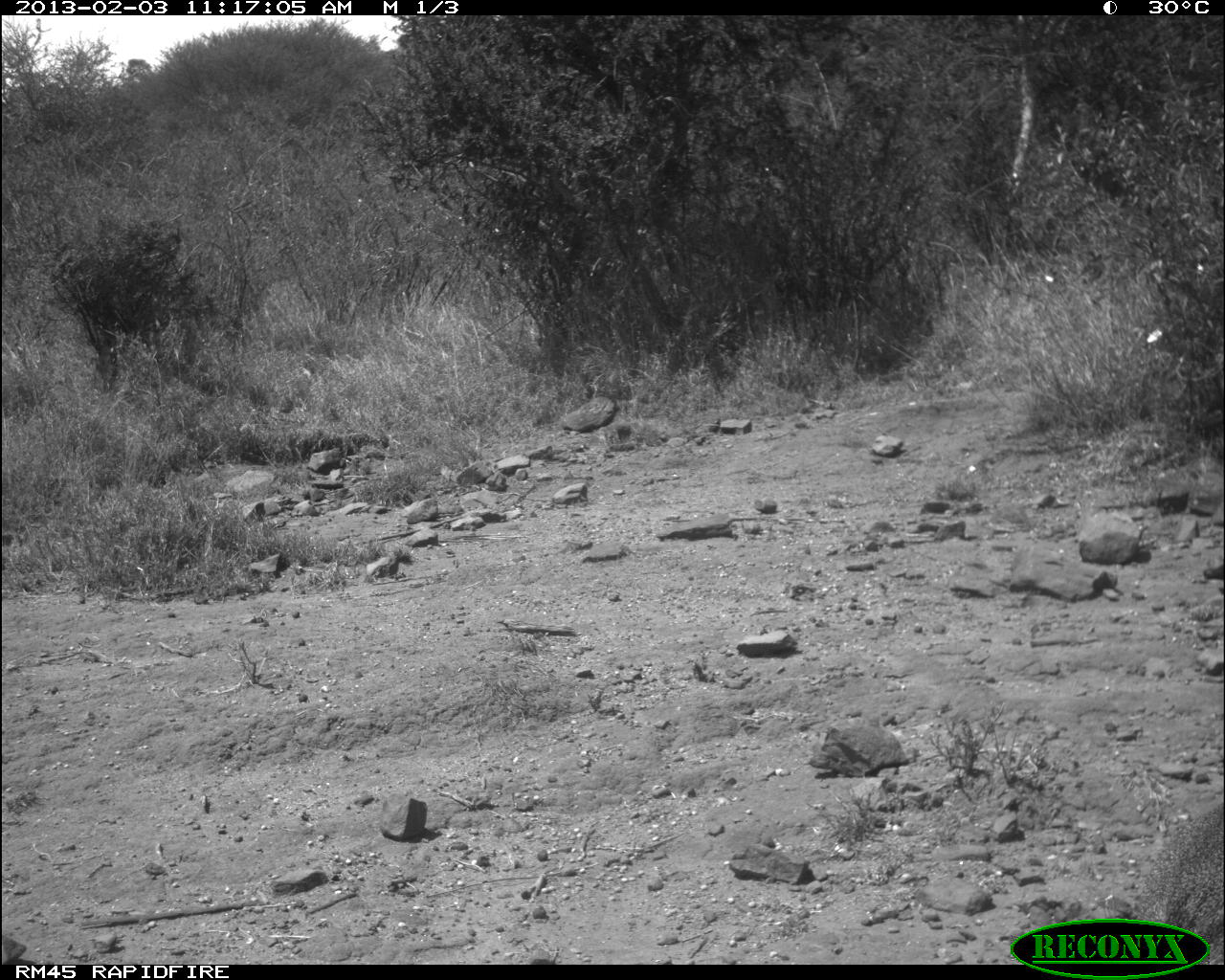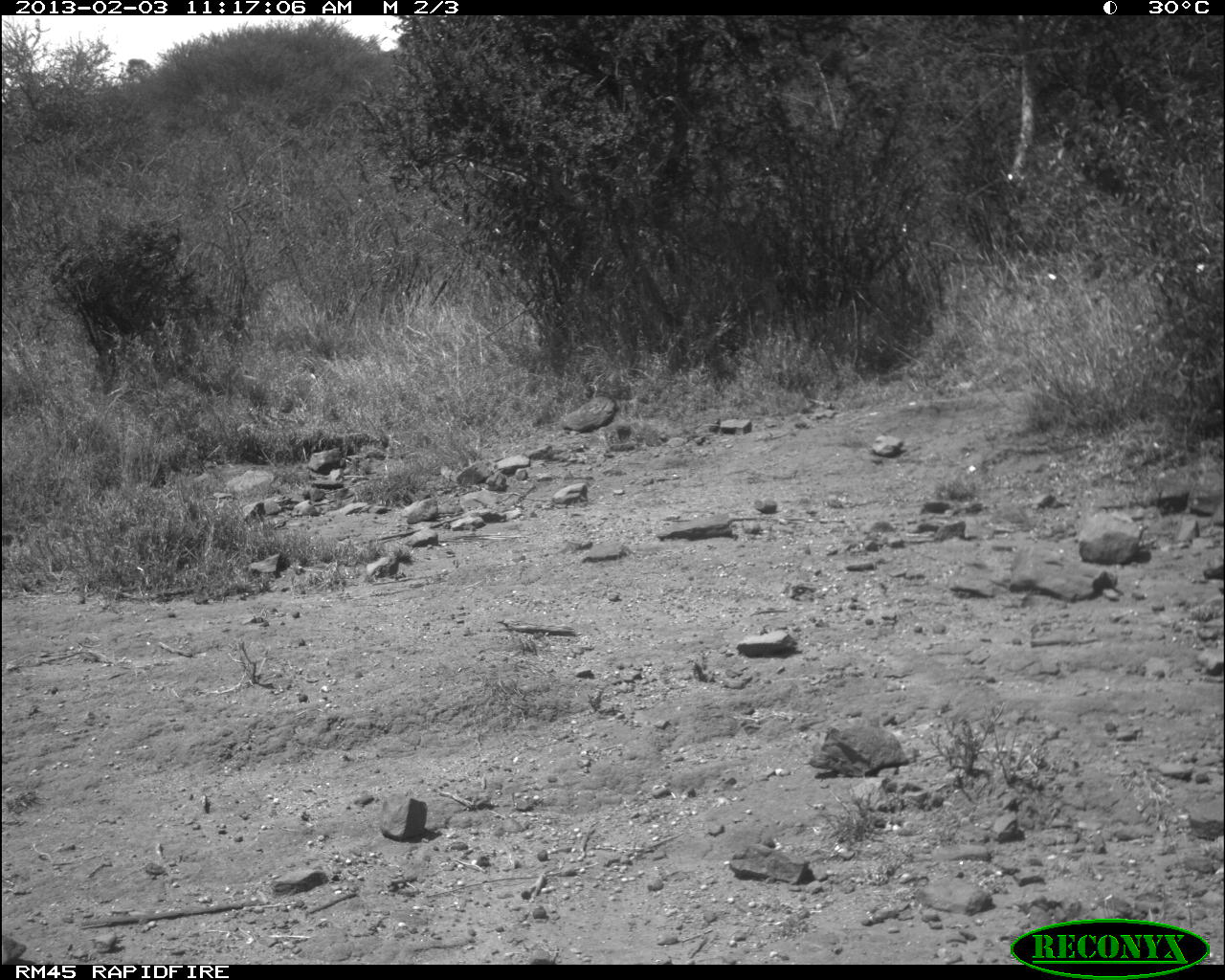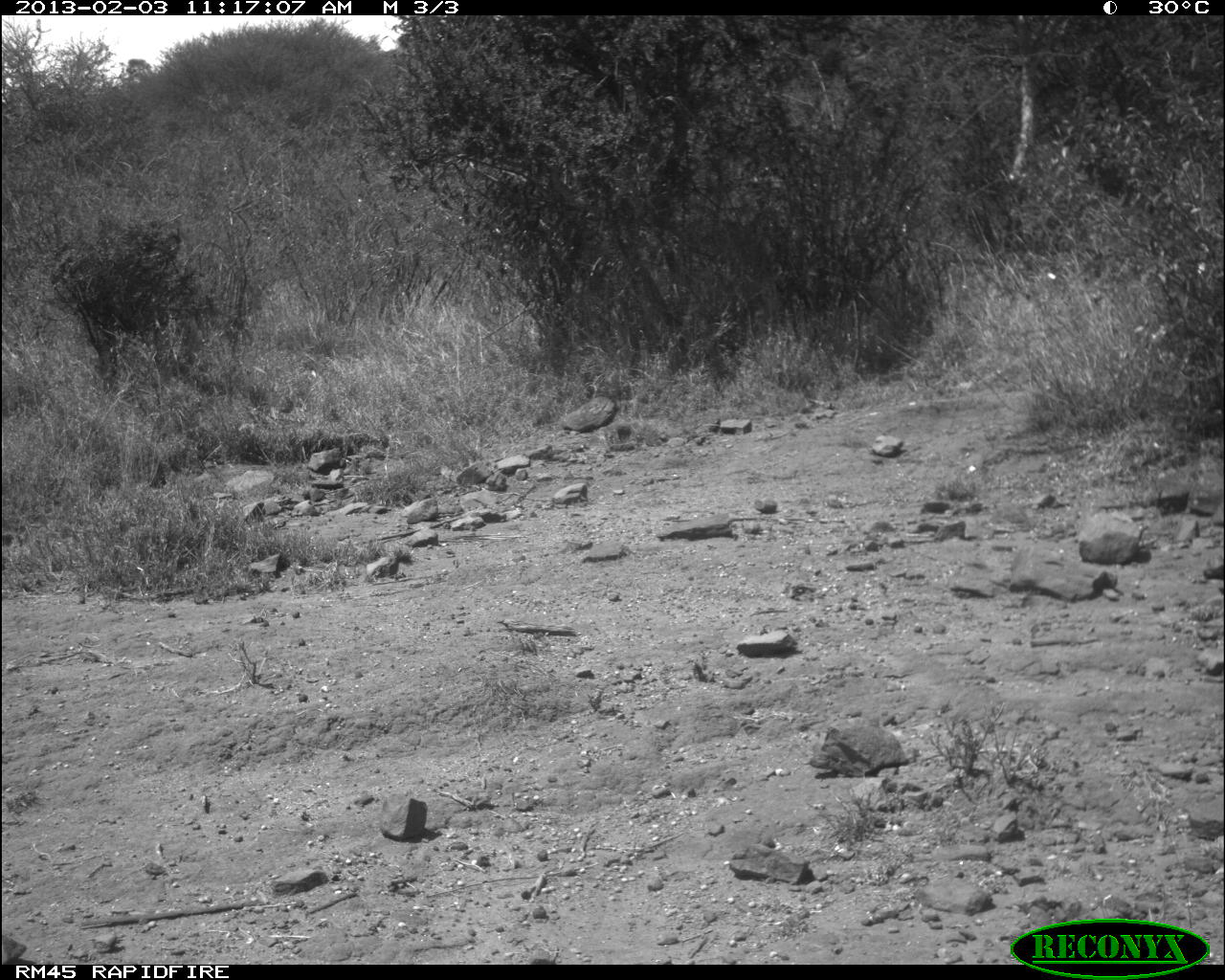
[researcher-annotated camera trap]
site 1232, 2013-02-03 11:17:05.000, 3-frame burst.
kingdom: Animalia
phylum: Chordata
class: Mammalia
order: Artiodactyla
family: Bovidae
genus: Madoqua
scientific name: Madoqua guentheri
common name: günther's dik-dik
Madoqua guentheri (günther's dik-dik), count 1.